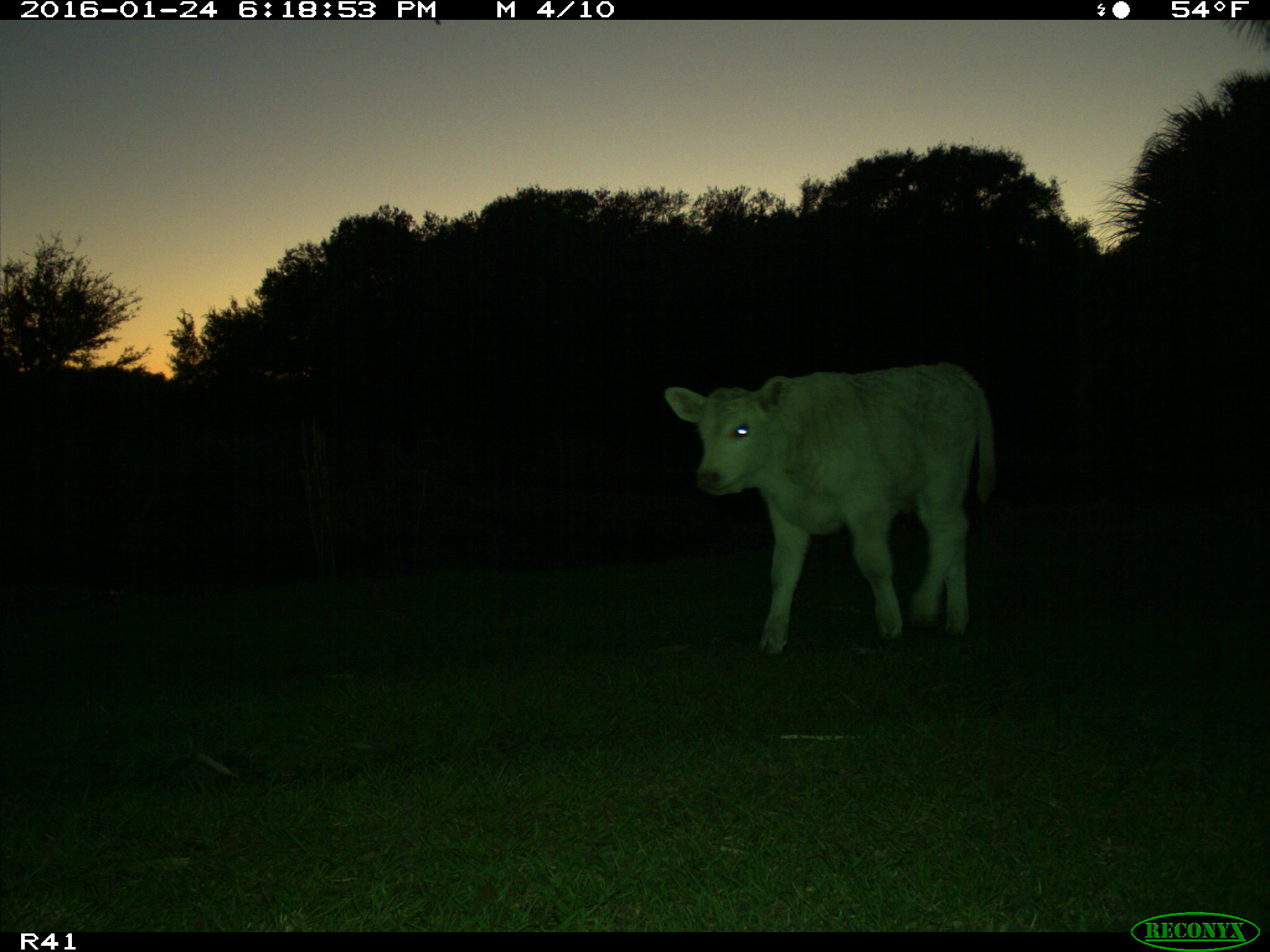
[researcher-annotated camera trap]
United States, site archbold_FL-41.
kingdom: Animalia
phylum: Chordata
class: Mammalia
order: Artiodactyla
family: Bovidae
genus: Bos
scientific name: Bos taurus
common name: domestic cow